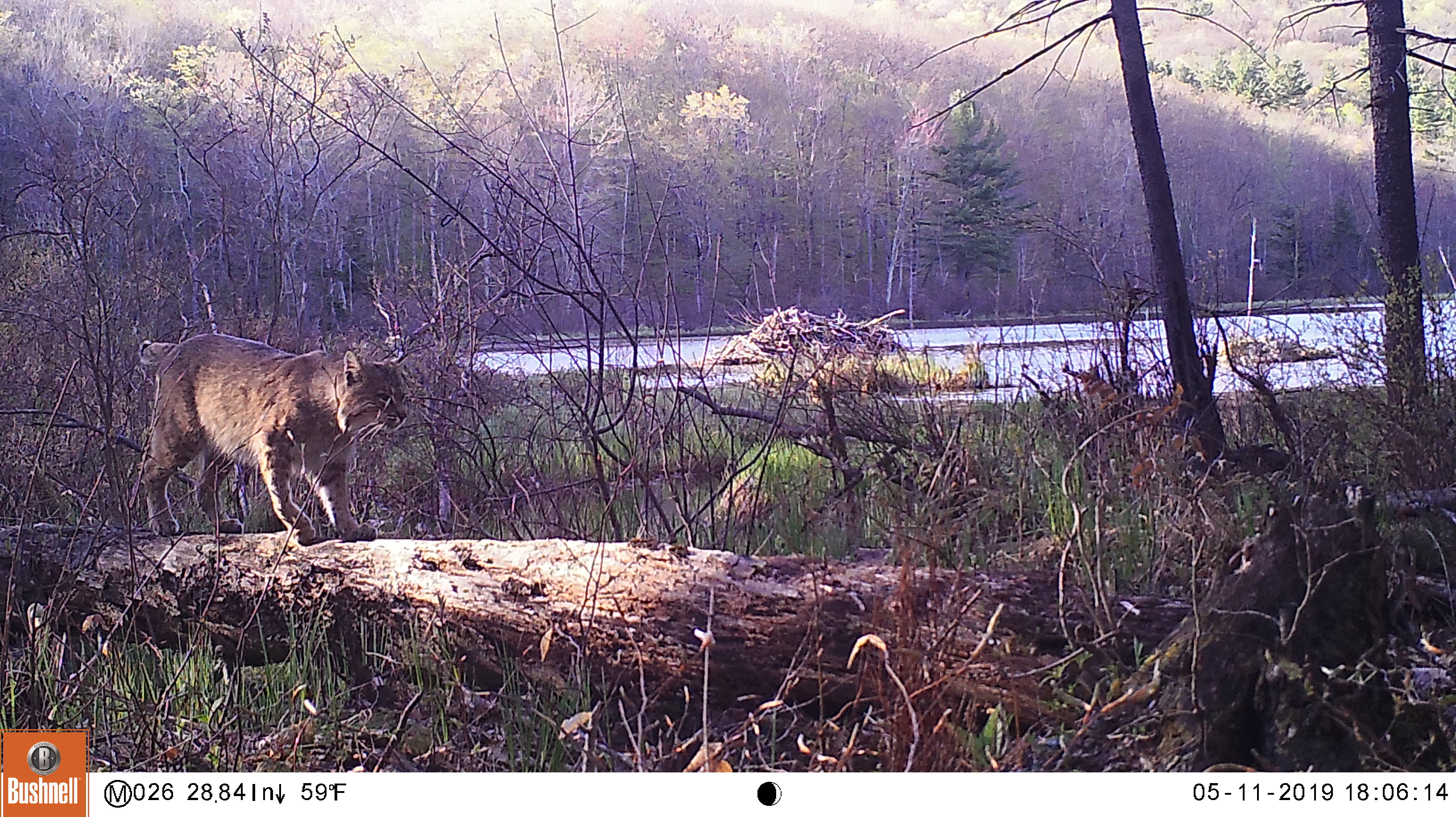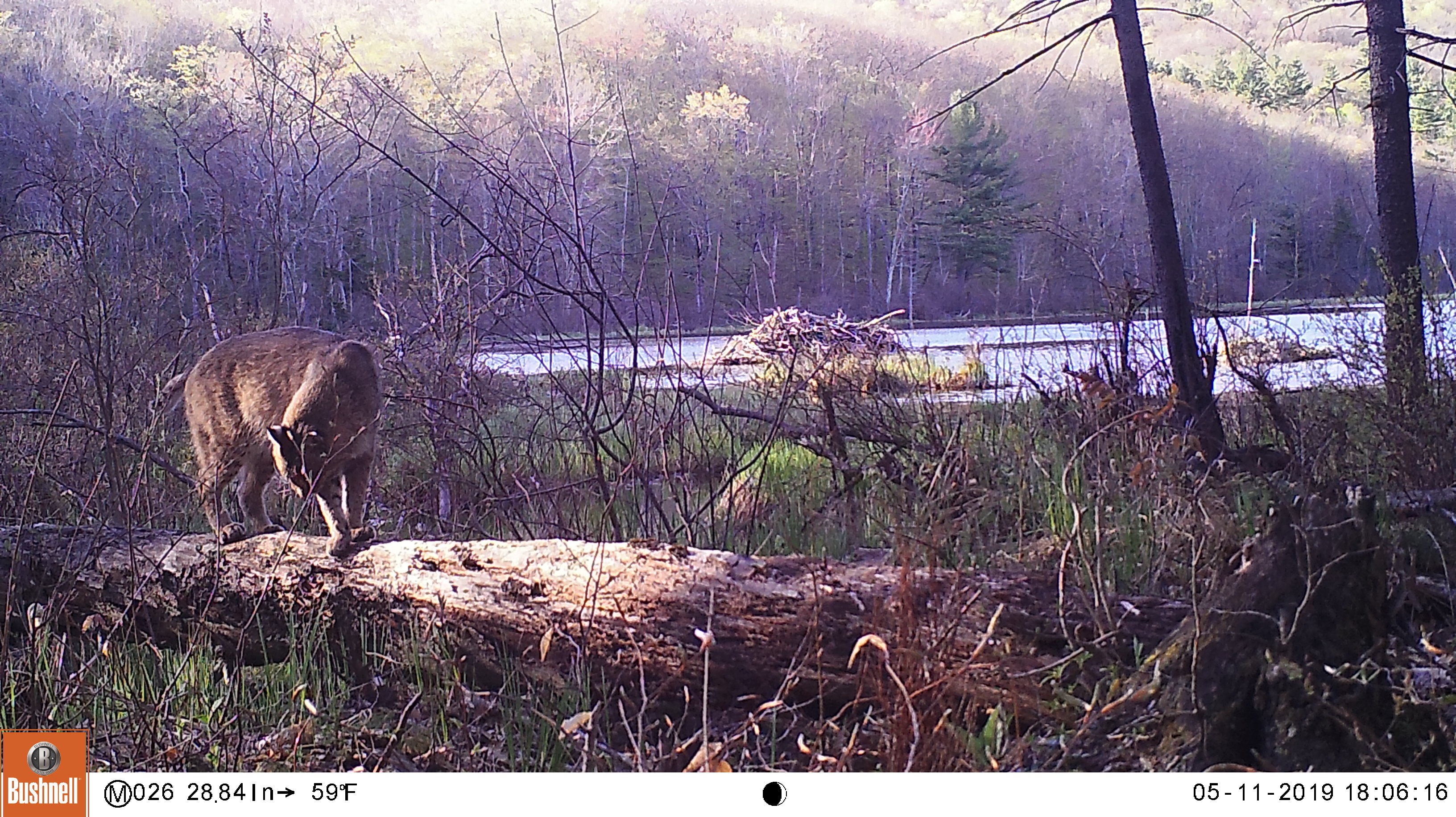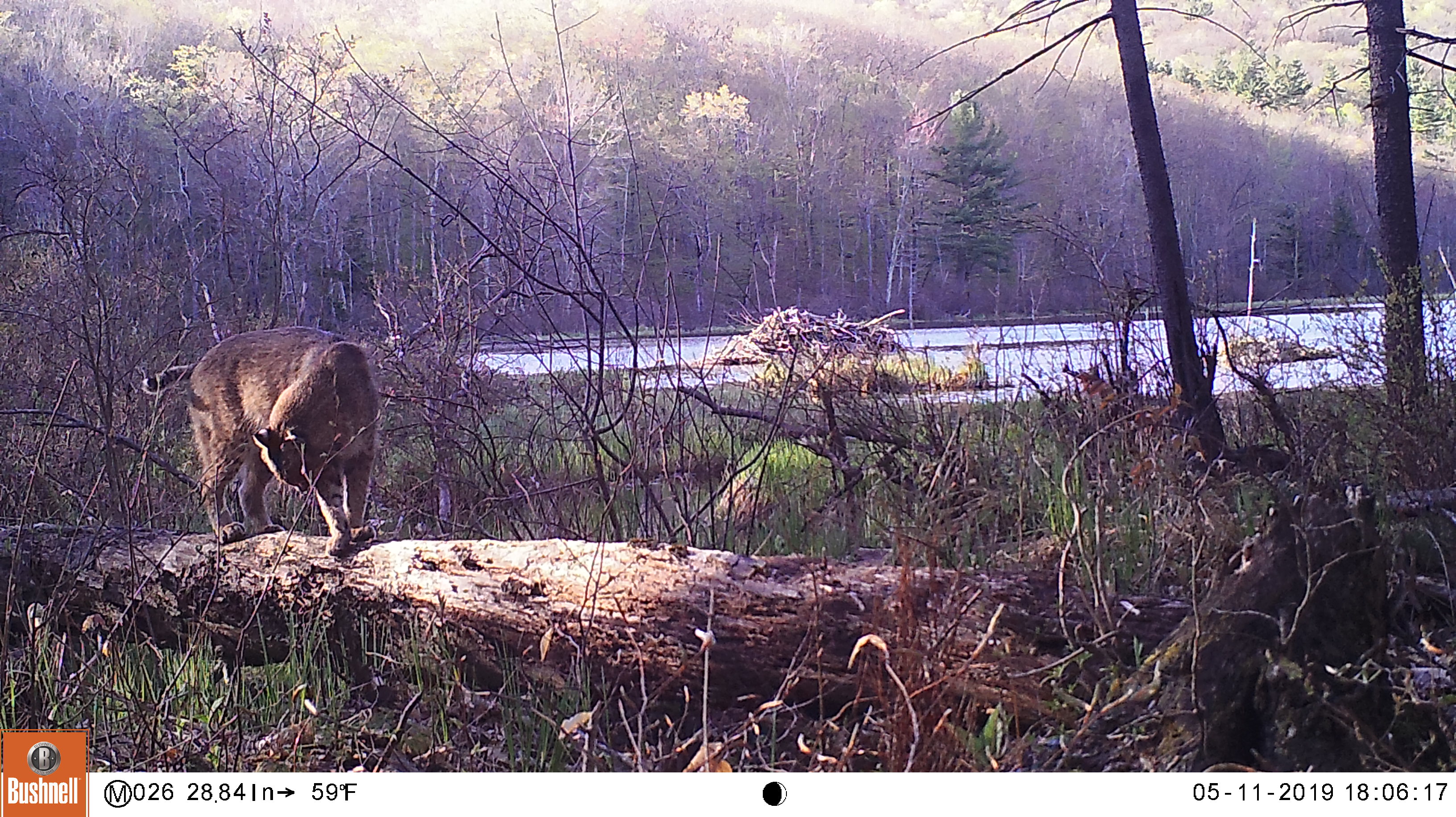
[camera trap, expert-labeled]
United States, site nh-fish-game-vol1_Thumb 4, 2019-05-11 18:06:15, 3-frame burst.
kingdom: Animalia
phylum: Chordata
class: Mammalia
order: Carnivora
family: Felidae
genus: Lynx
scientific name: Lynx rufus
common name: bobcat